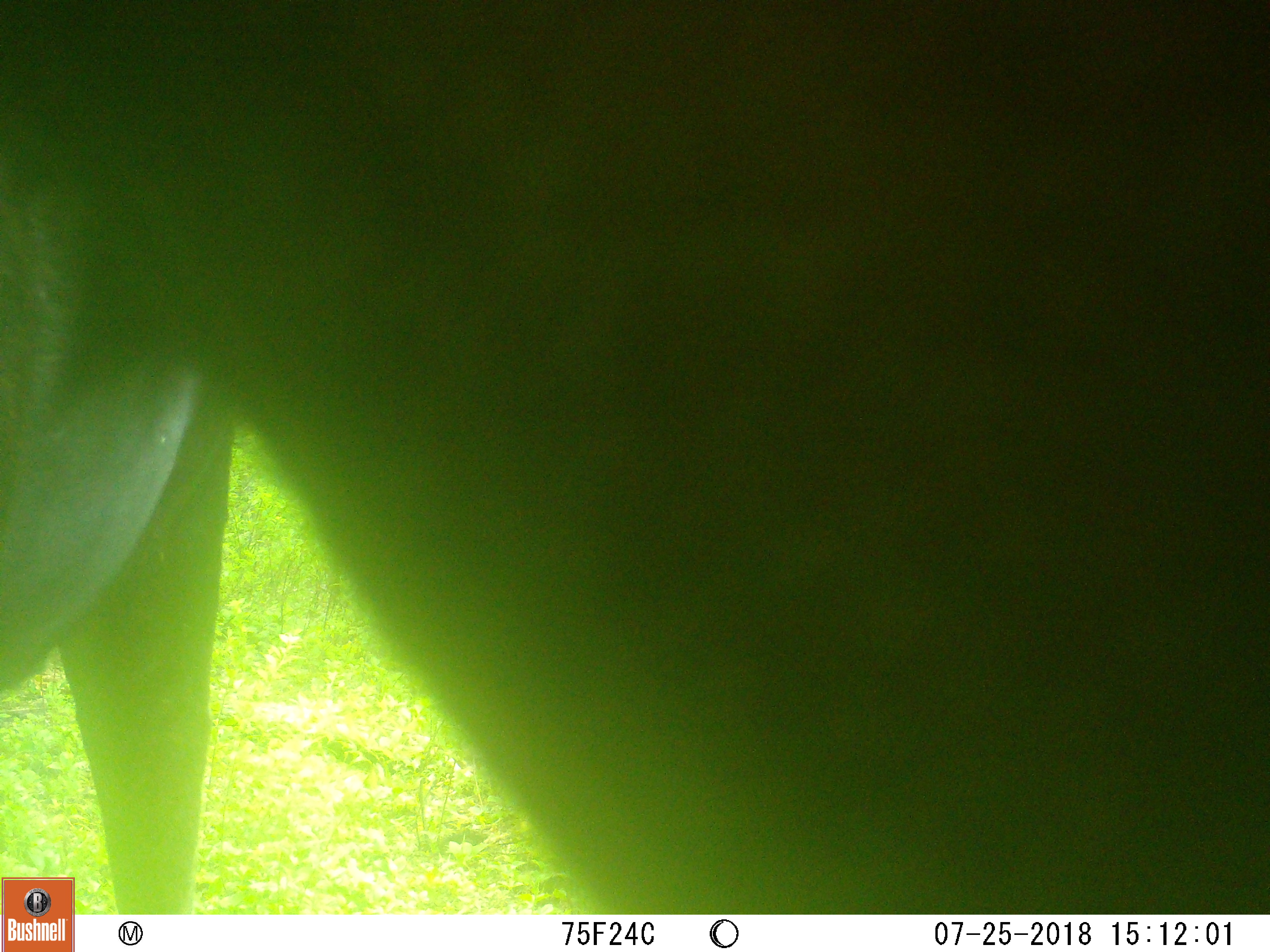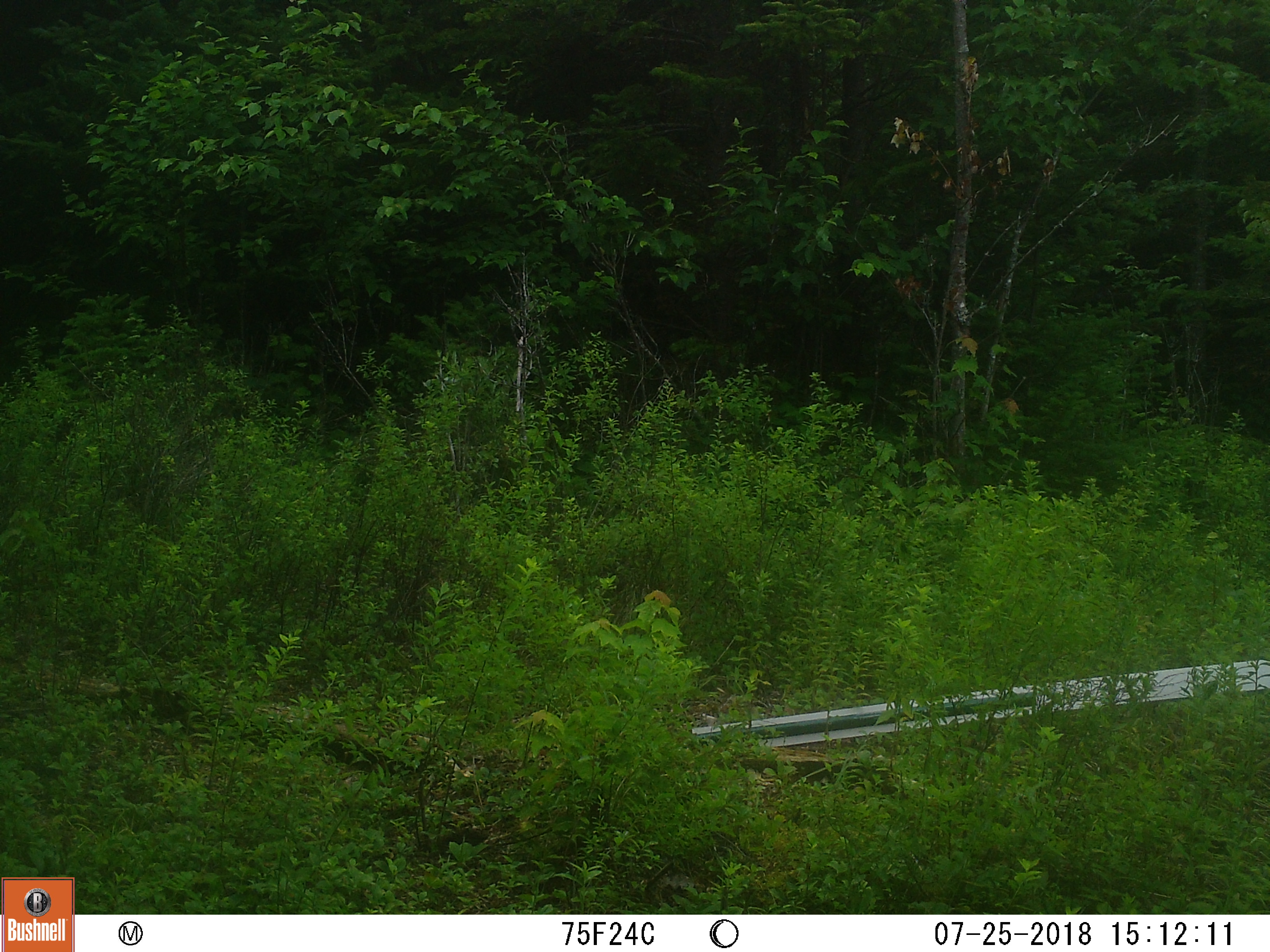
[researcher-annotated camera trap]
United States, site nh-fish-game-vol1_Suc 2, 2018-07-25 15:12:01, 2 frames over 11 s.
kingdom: Animalia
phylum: Chordata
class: Mammalia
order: Artiodactyla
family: Cervidae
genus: Alces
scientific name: Alces alces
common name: moose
Moose (Alces alces).